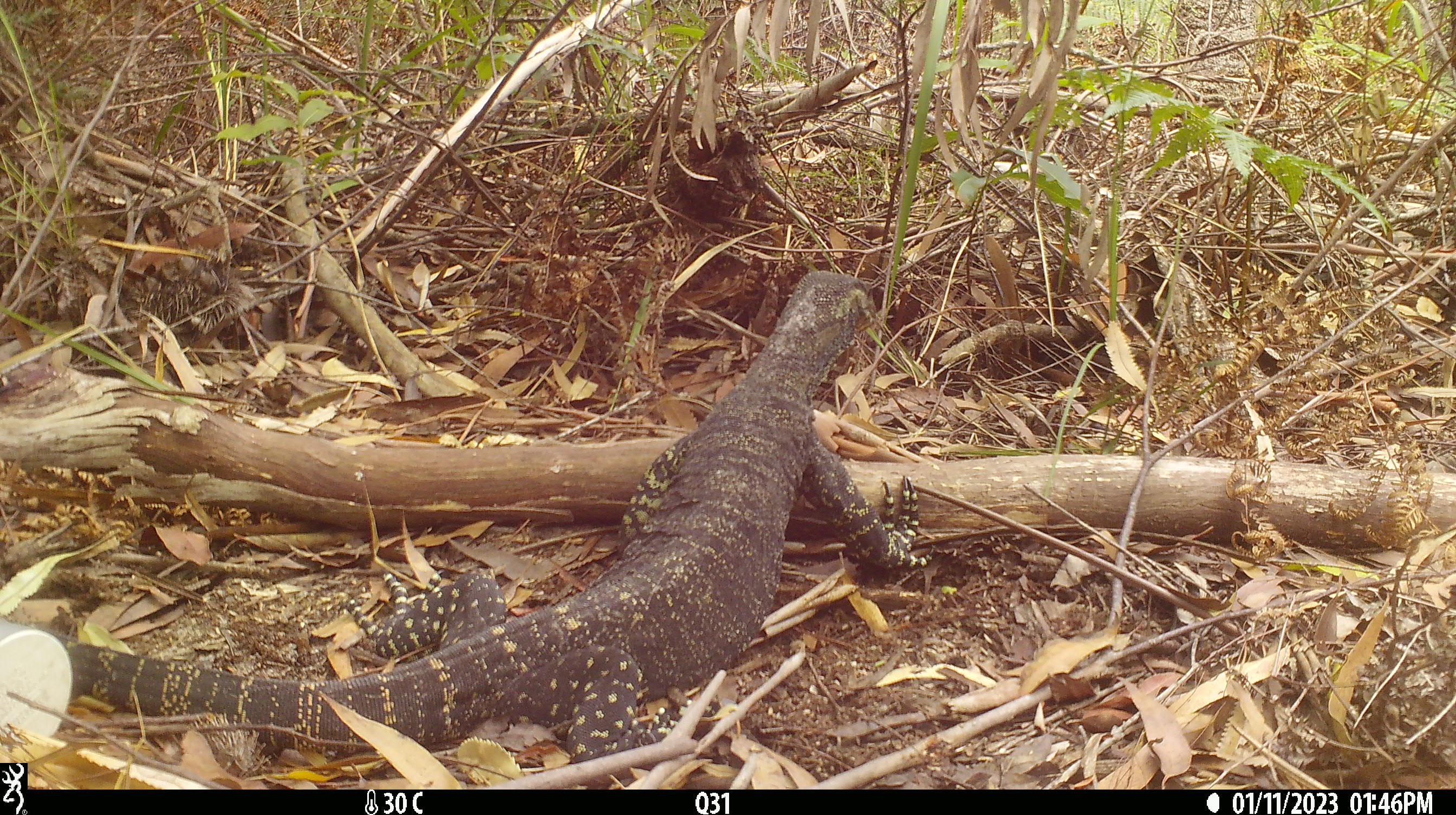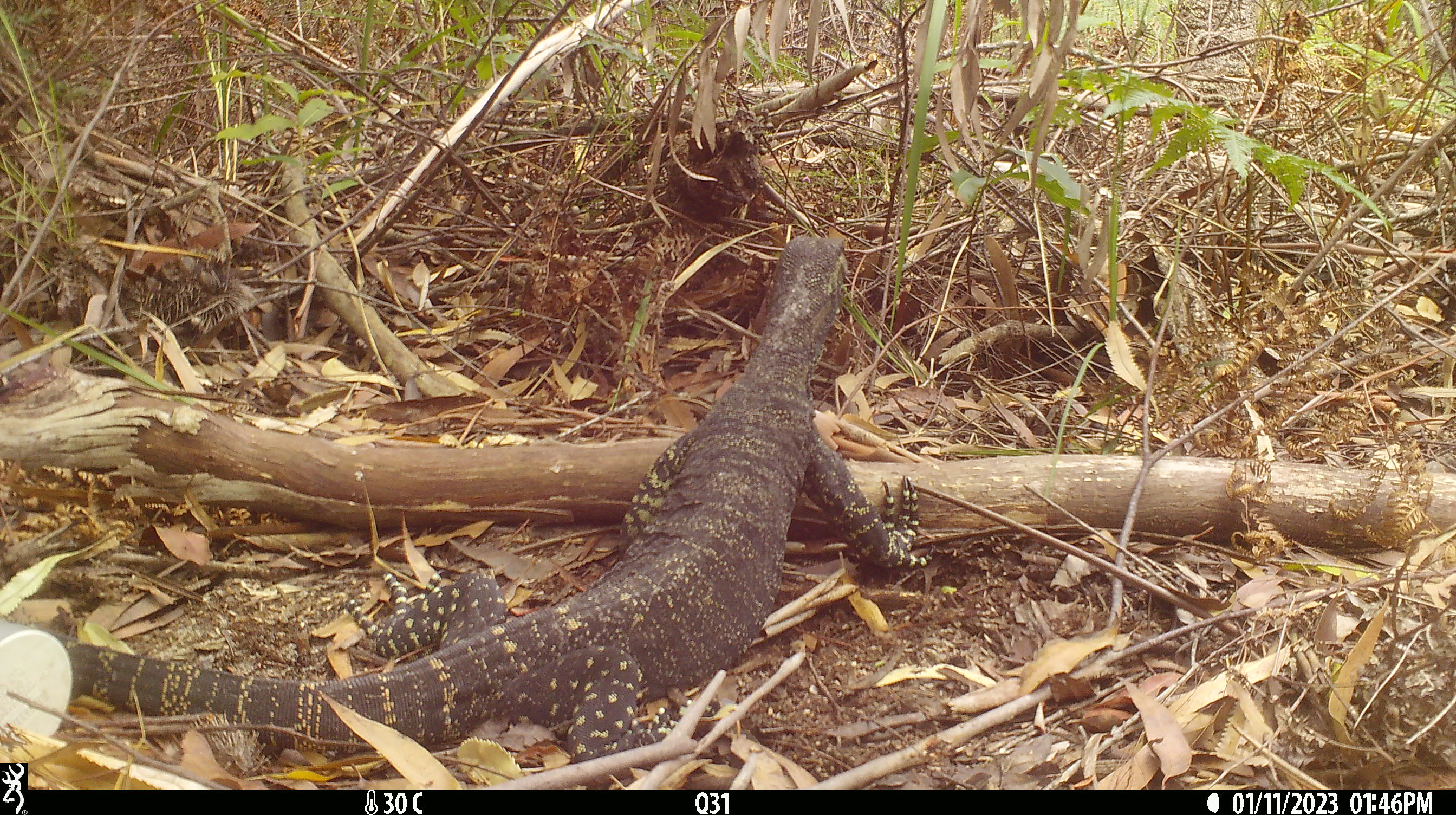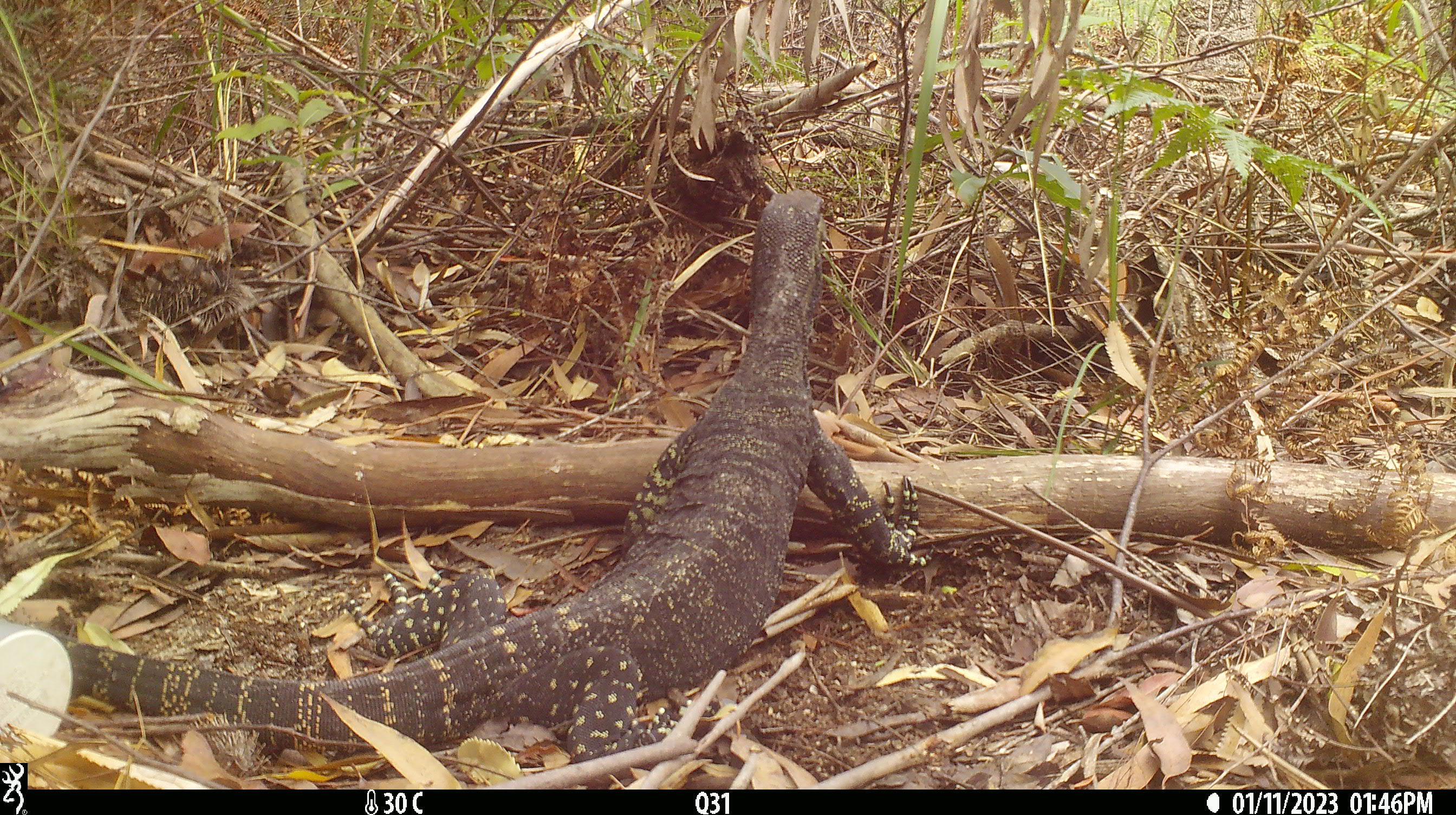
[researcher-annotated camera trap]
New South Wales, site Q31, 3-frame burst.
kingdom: Animalia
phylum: Chordata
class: Reptilia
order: Squamata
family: Varanidae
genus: Varanus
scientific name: Varanus varius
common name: lace monitor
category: goanna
Goanna (lace monitor) (Varanus varius).